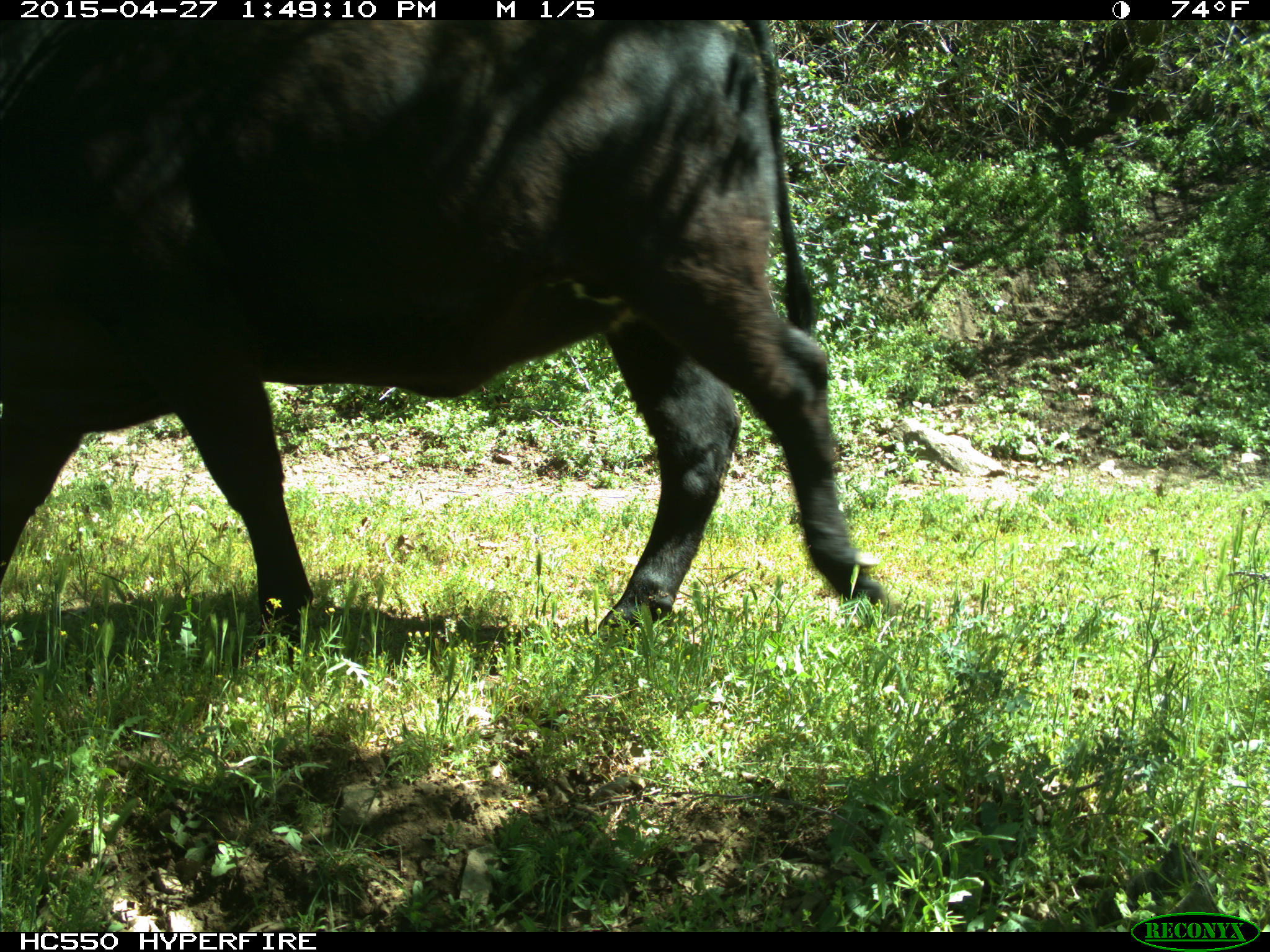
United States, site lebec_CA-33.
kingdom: Animalia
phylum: Chordata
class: Mammalia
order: Artiodactyla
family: Bovidae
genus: Bos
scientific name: Bos taurus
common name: domestic cow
Bos taurus (domestic cow).